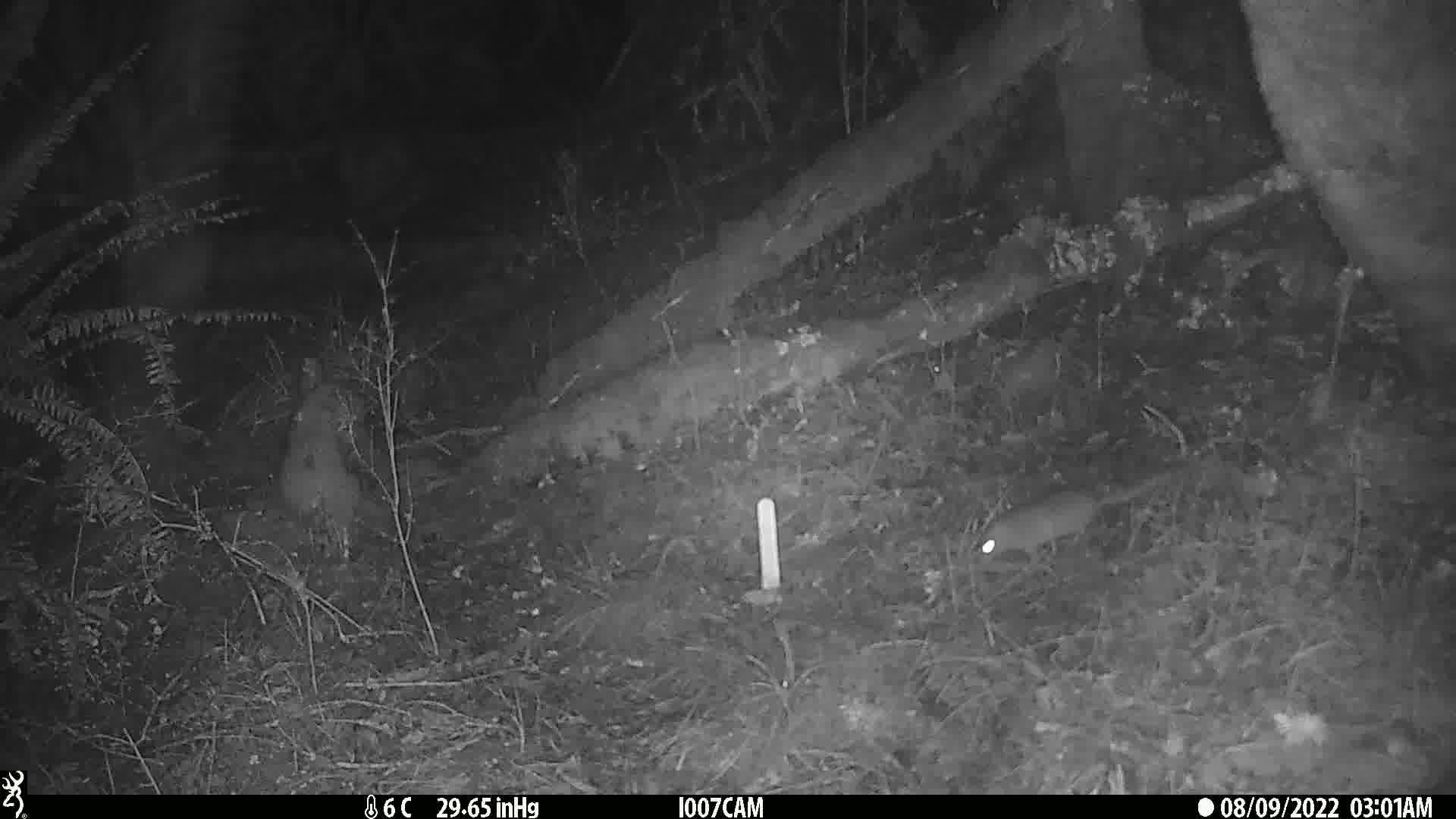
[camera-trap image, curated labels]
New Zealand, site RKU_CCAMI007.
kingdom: Animalia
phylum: Chordata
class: Mammalia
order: Rodentia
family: Muridae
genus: Rattus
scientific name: Rattus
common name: rat